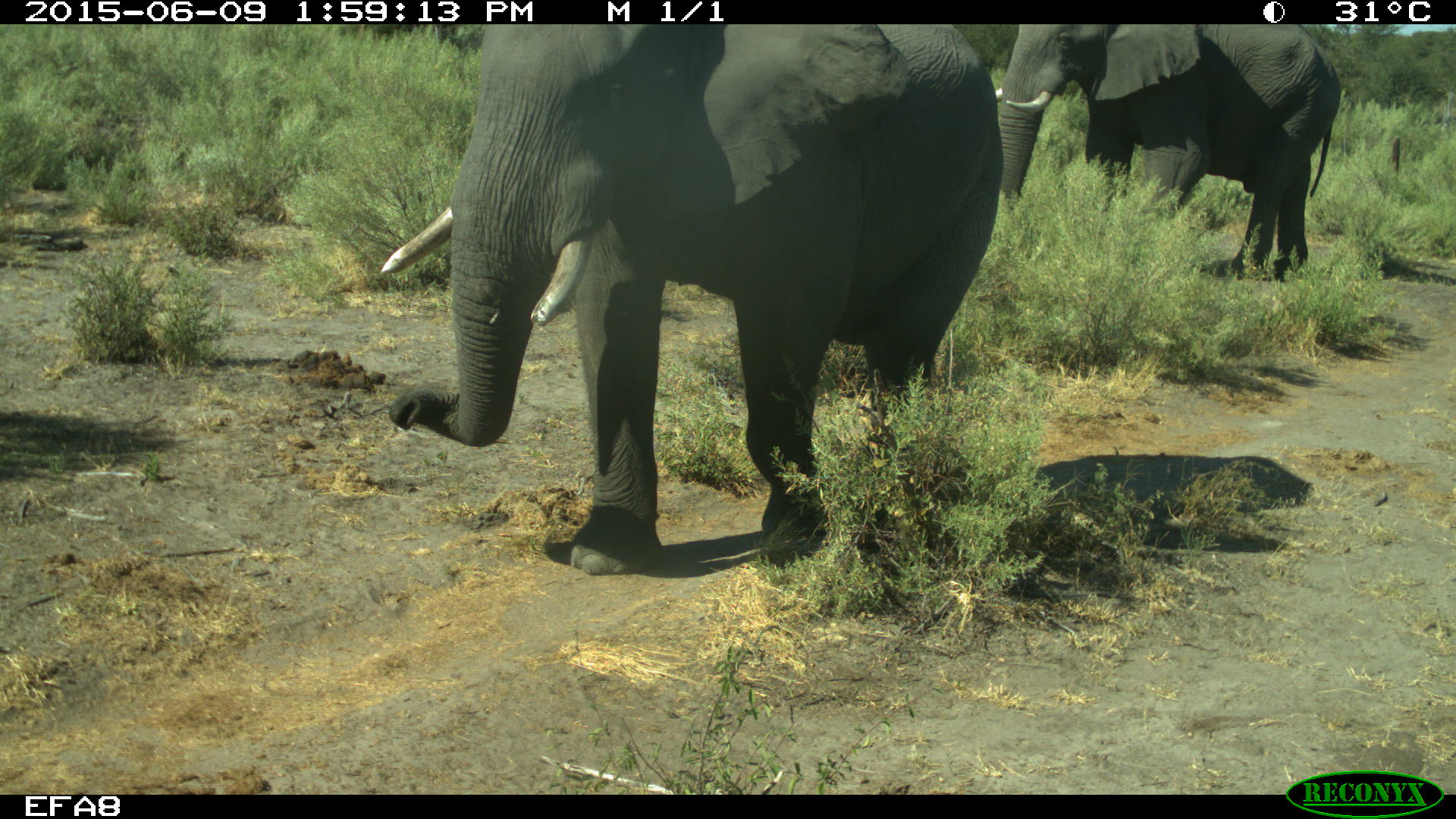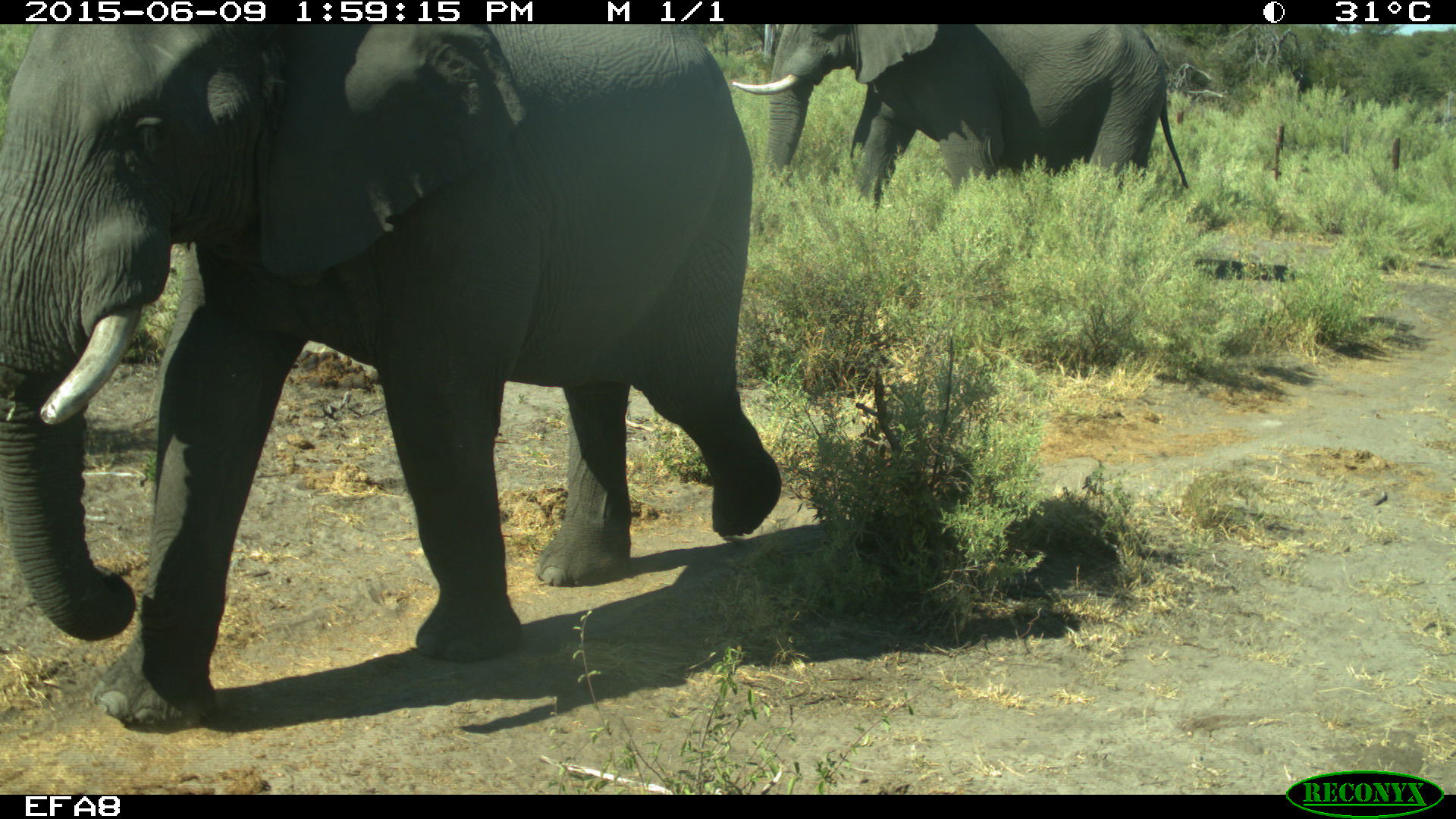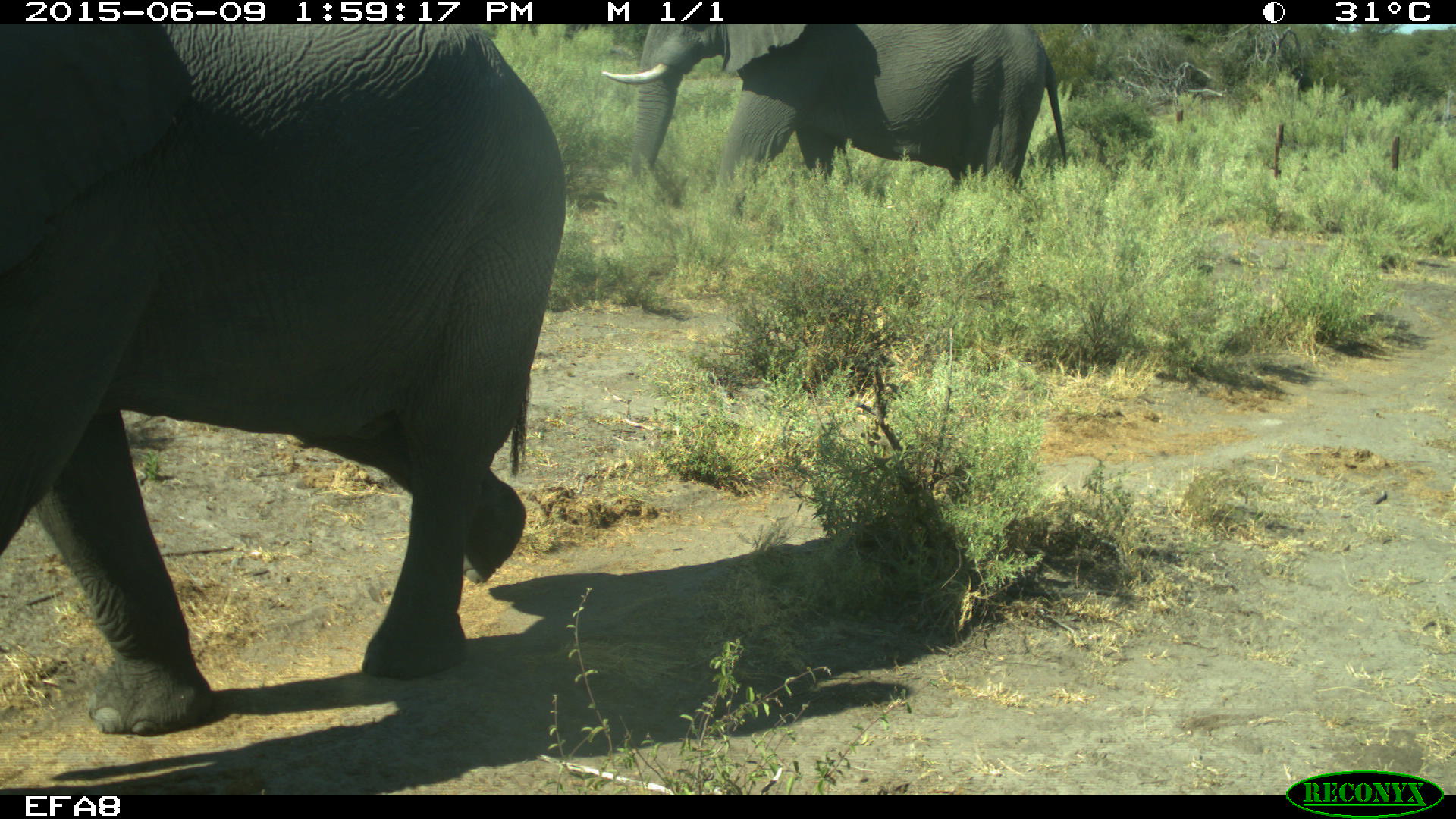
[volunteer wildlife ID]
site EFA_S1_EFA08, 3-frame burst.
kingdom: Animalia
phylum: Chordata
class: Mammalia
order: Proboscidea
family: Elephantidae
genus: Loxodonta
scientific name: Loxodonta africana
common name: african bush elephant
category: elephant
Elephant (african bush elephant) (Loxodonta africana), count 2. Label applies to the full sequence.